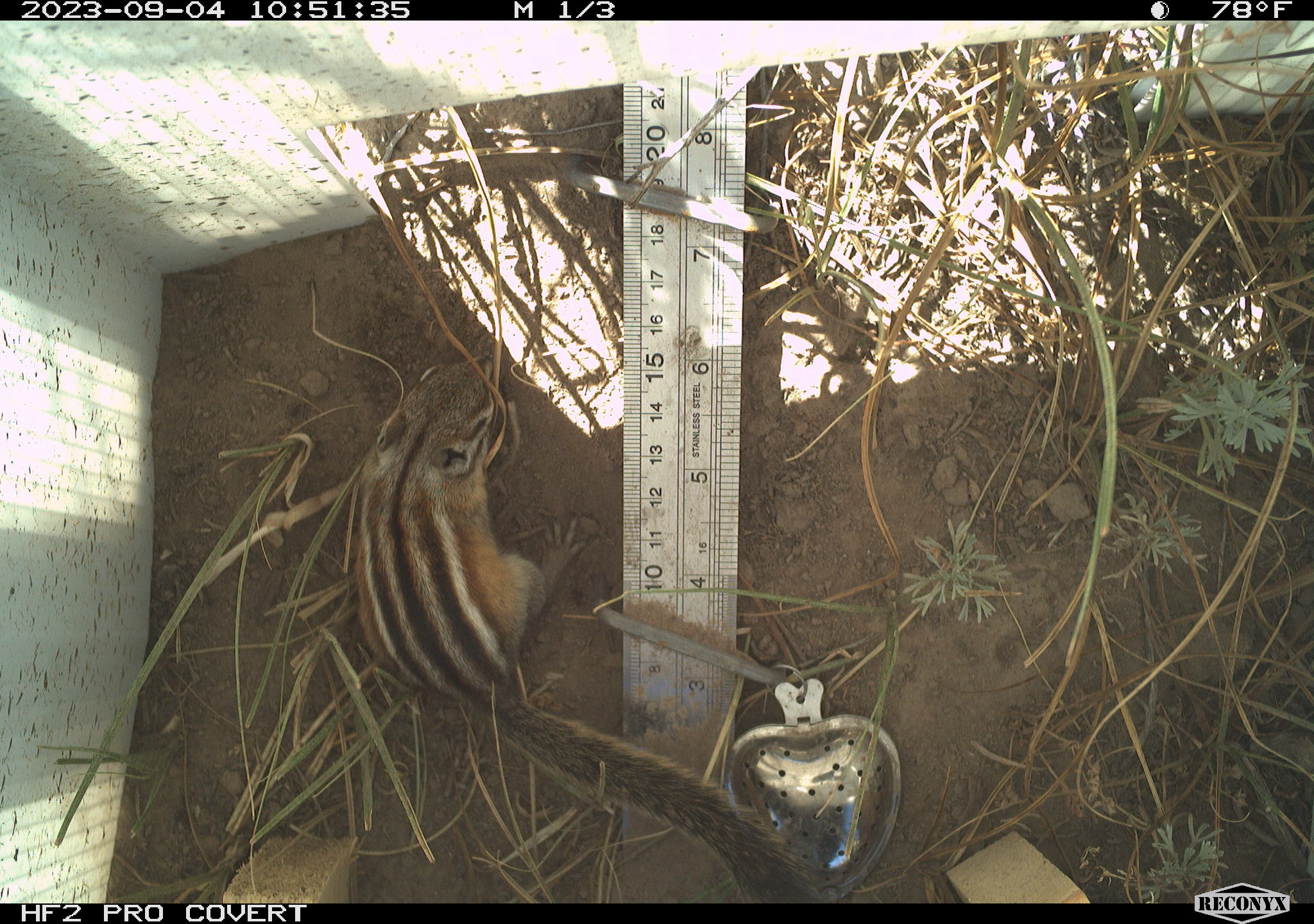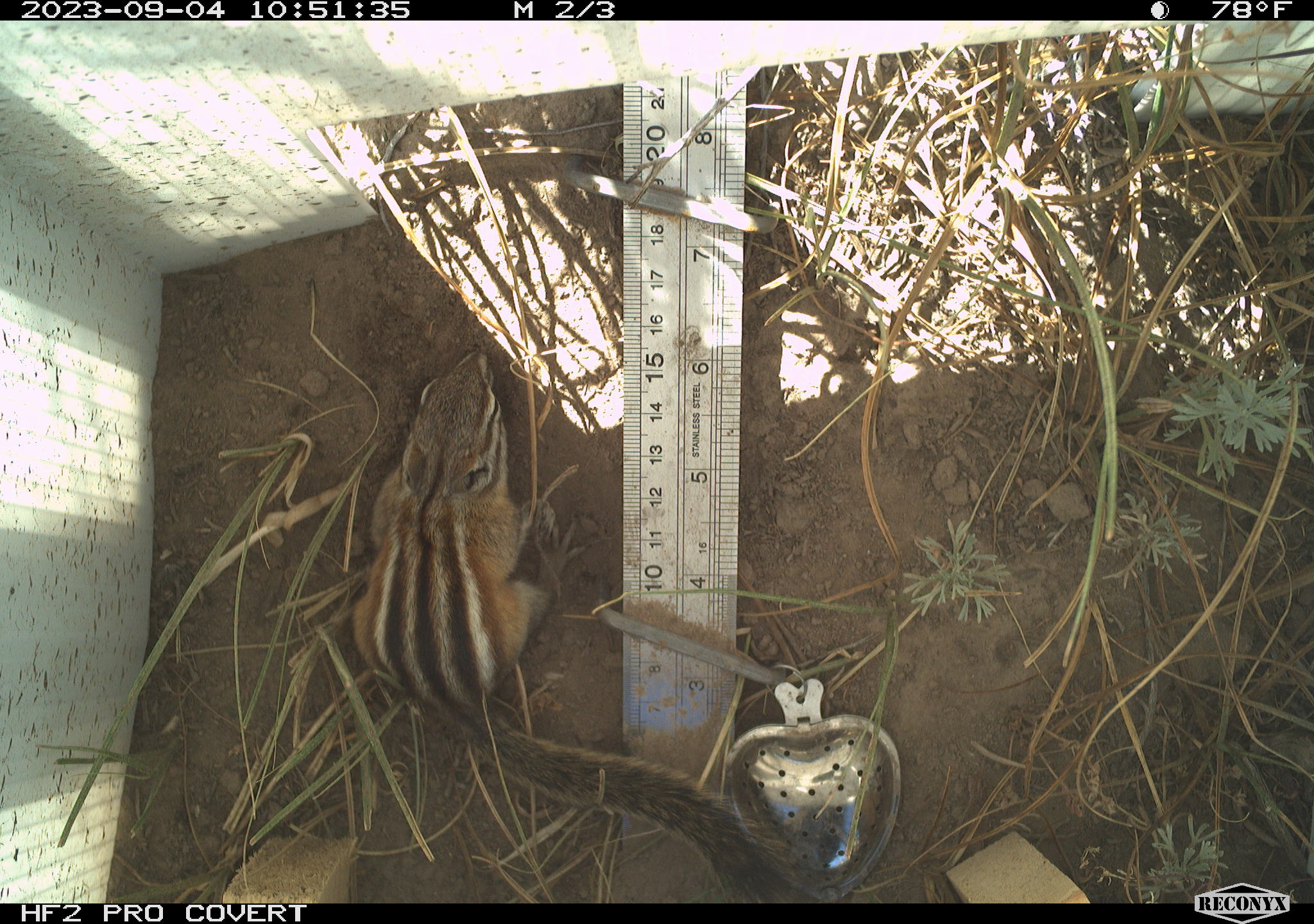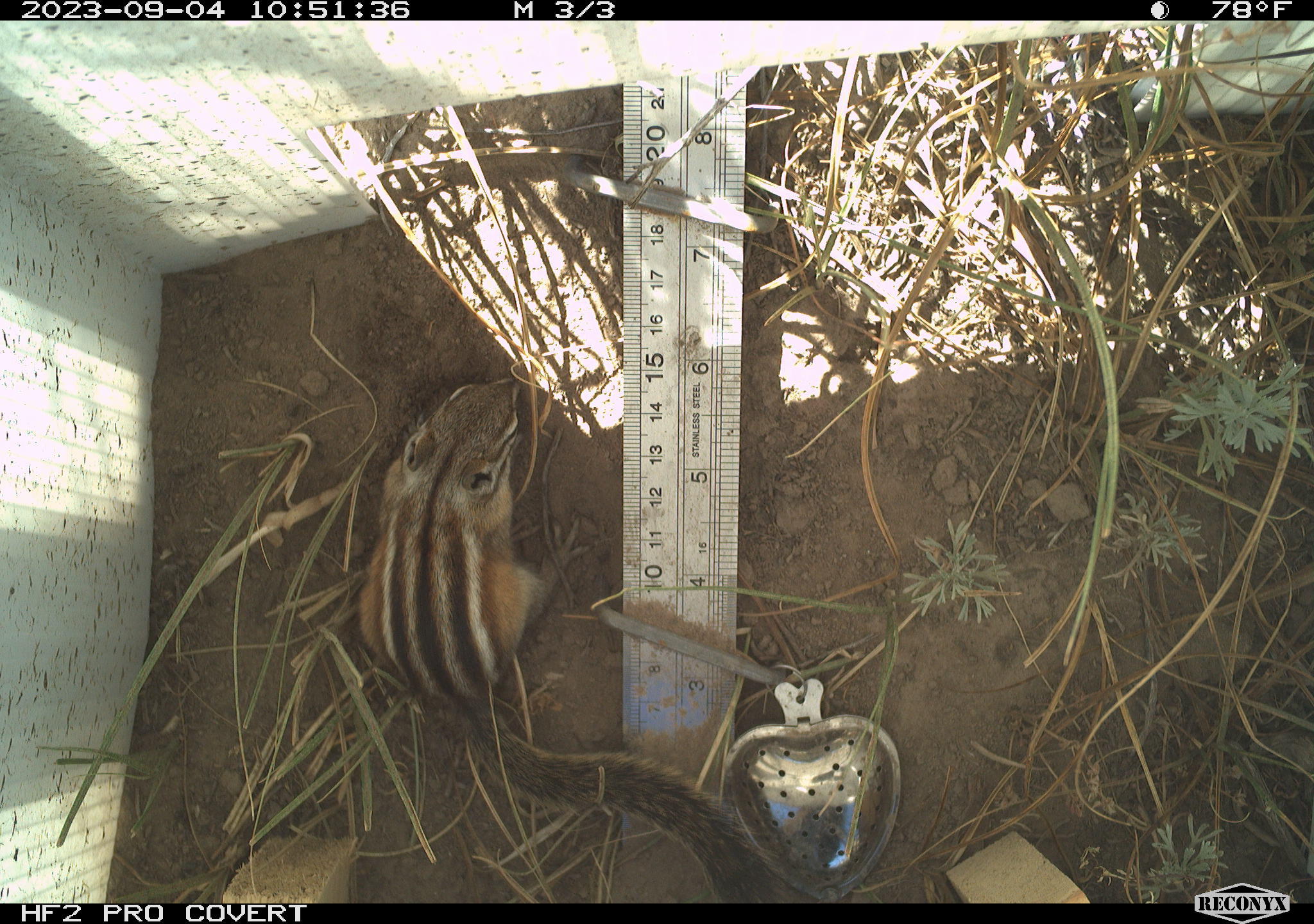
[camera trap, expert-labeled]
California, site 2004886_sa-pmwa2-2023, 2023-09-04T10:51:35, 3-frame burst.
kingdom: Animalia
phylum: Chordata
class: Mammalia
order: Rodentia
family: Sciuridae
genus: Neotamias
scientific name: Neotamias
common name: western chipmunks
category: neotamias species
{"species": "neotamias species (western chipmunks) (Neotamias)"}